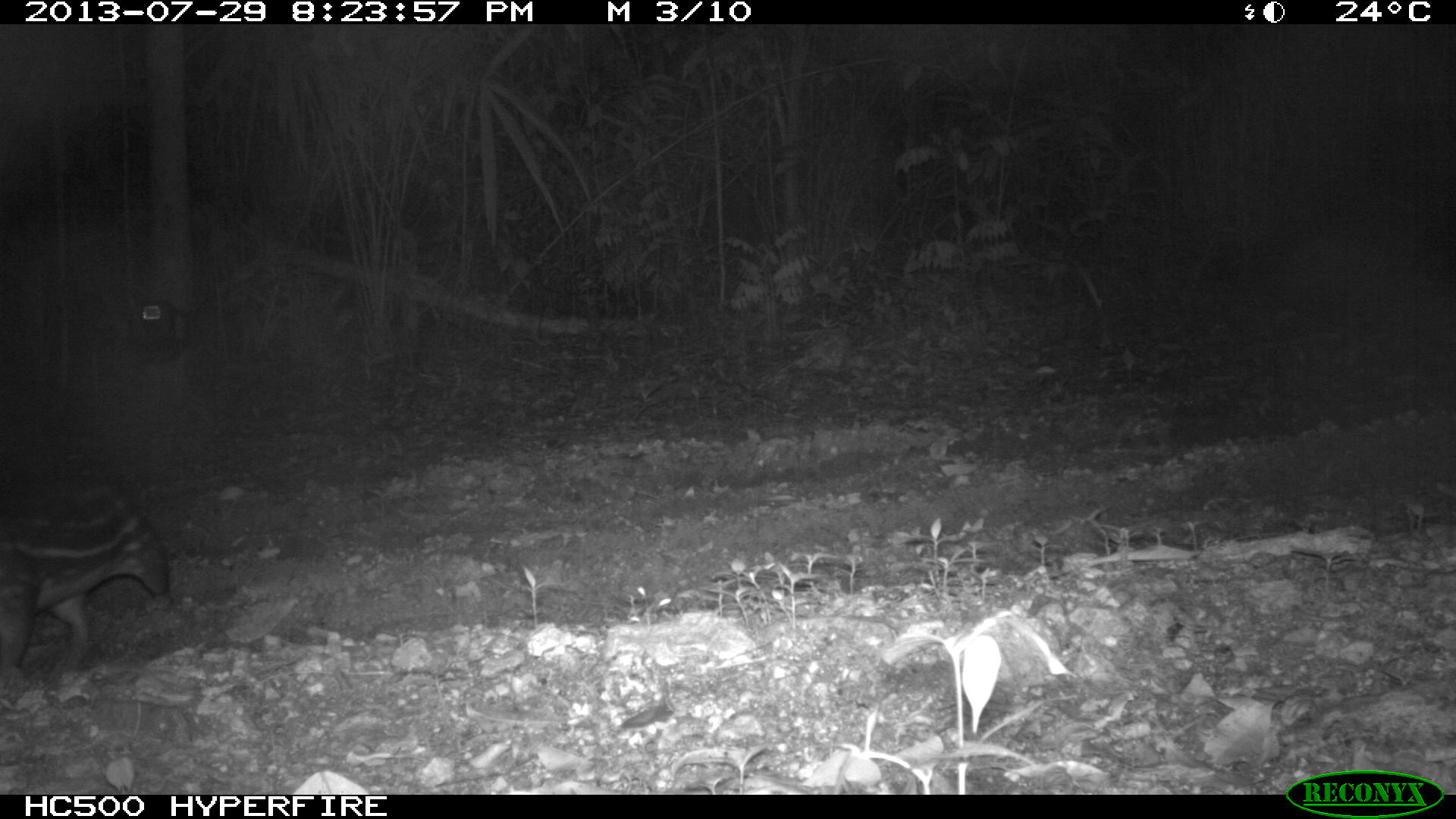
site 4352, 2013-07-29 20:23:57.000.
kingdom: Animalia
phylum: Chordata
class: Mammalia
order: Rodentia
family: Cuniculidae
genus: Cuniculus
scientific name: Cuniculus paca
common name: lowland paca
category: agouti paca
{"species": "agouti paca (lowland paca) (Cuniculus paca)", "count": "1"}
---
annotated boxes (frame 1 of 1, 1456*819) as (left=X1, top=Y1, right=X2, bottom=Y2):
agouti paca: (left=1, top=484, right=170, bottom=677)